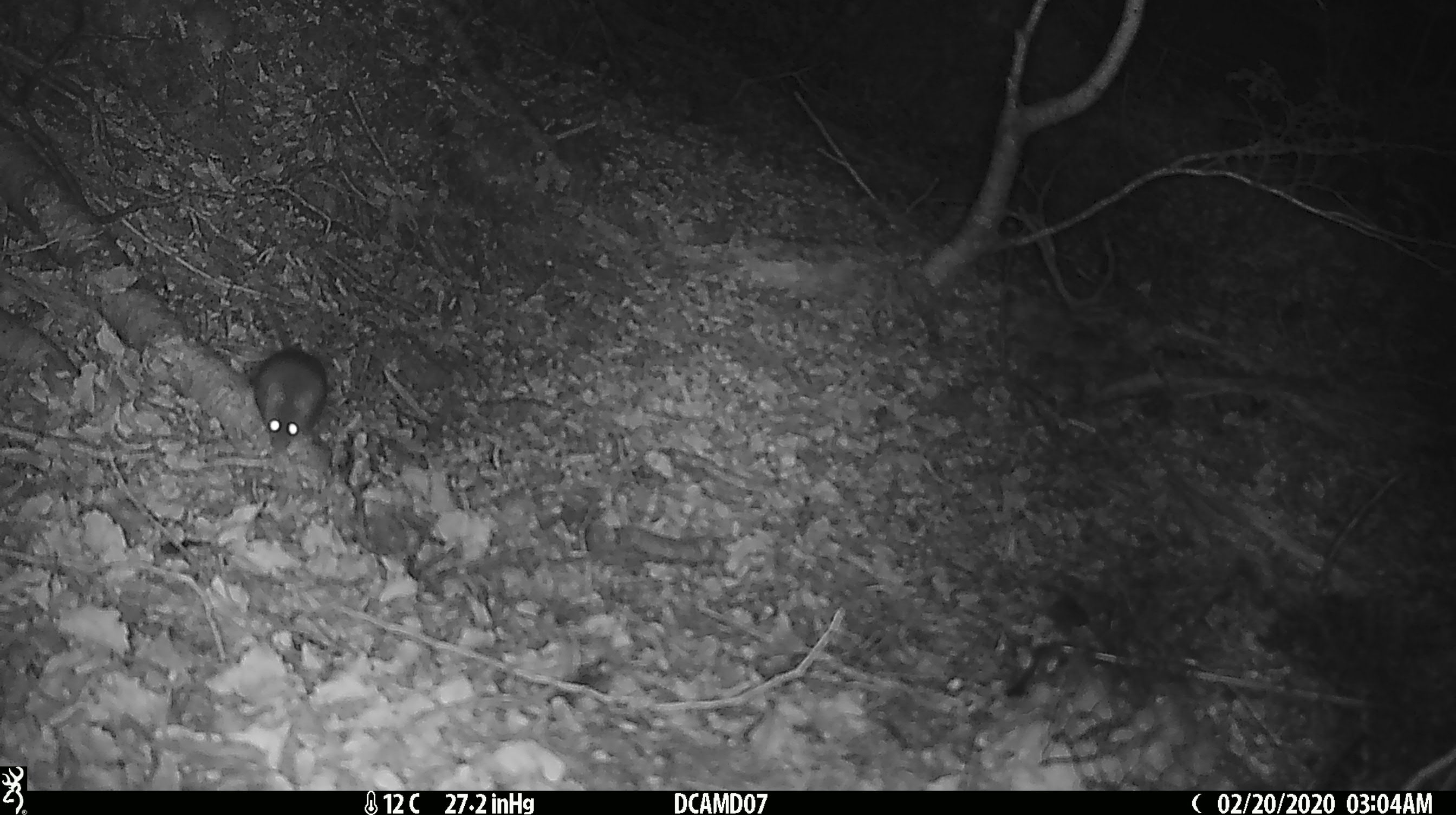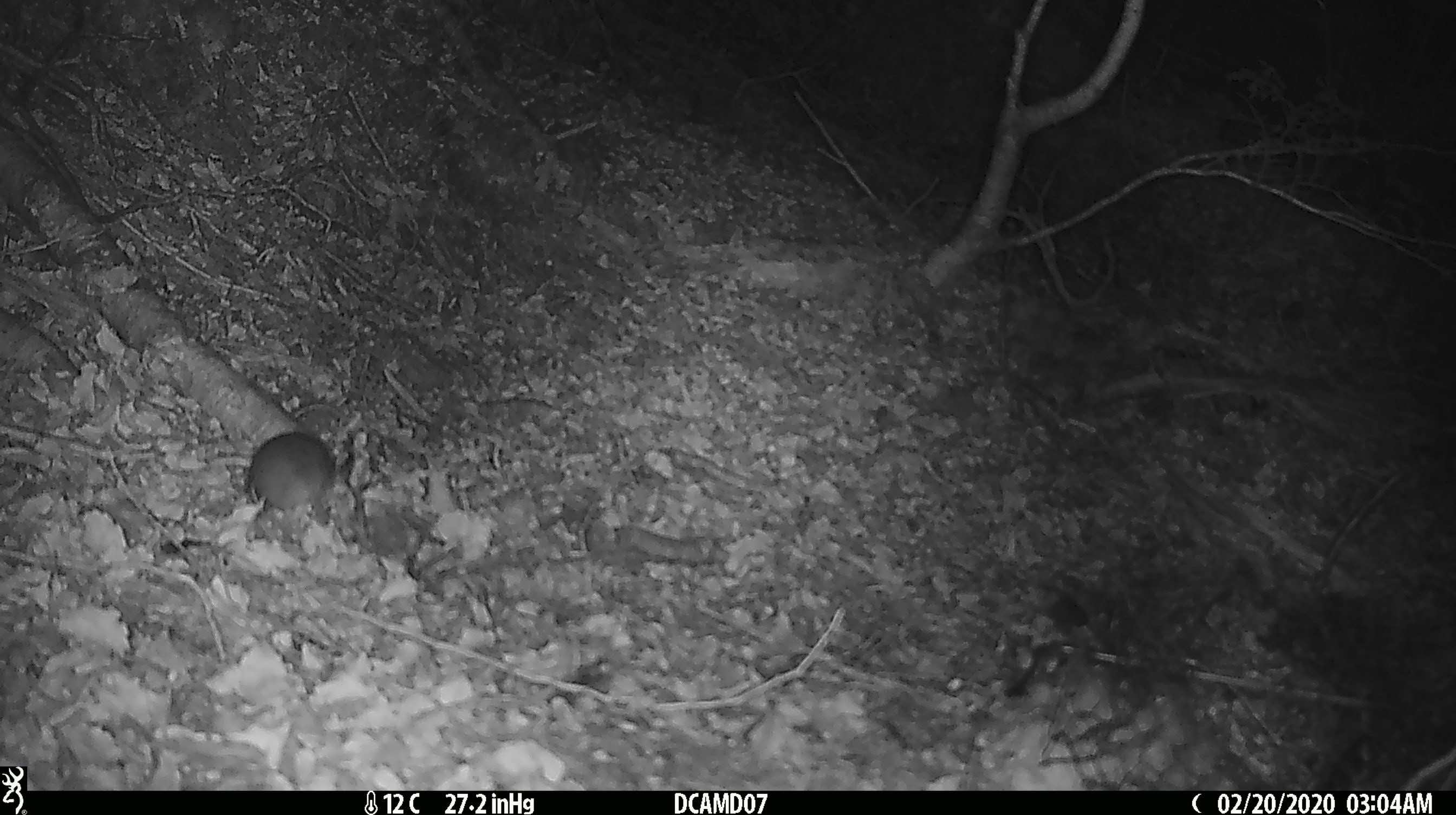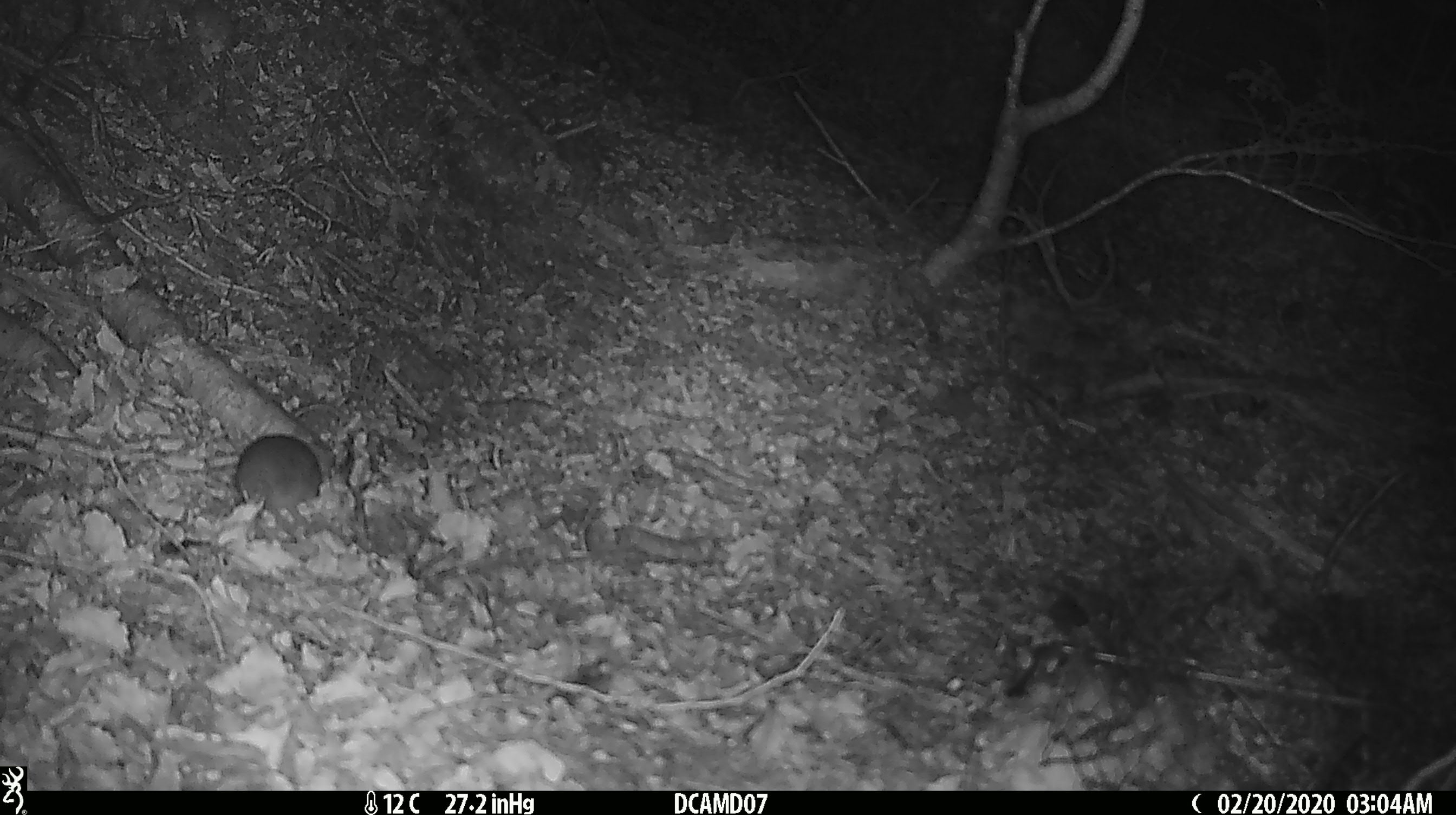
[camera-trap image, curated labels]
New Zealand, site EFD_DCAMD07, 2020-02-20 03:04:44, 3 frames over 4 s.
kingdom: Animalia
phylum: Chordata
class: Mammalia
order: Rodentia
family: Muridae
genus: Mus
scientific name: Mus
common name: mouse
Mouse (Mus).